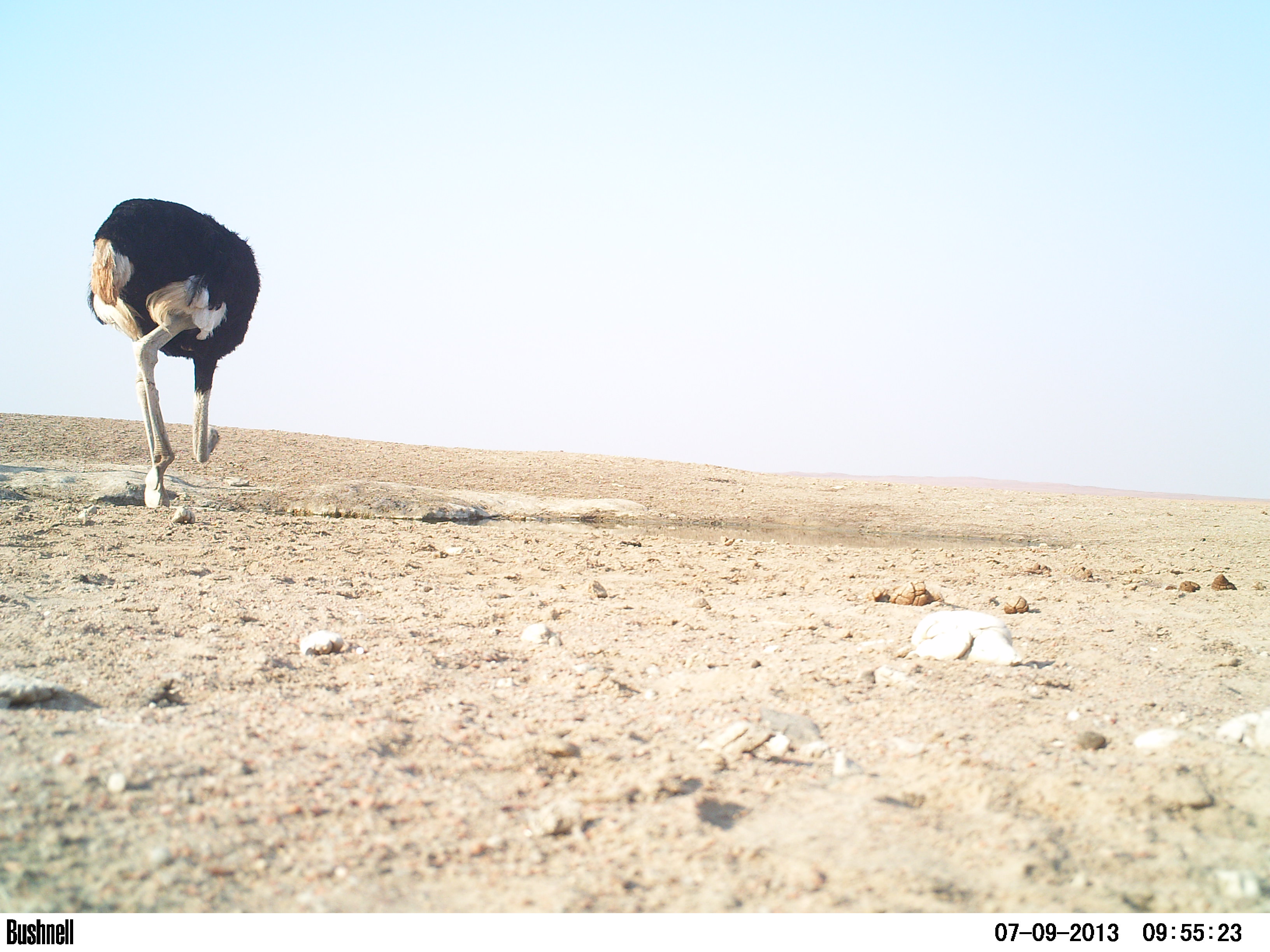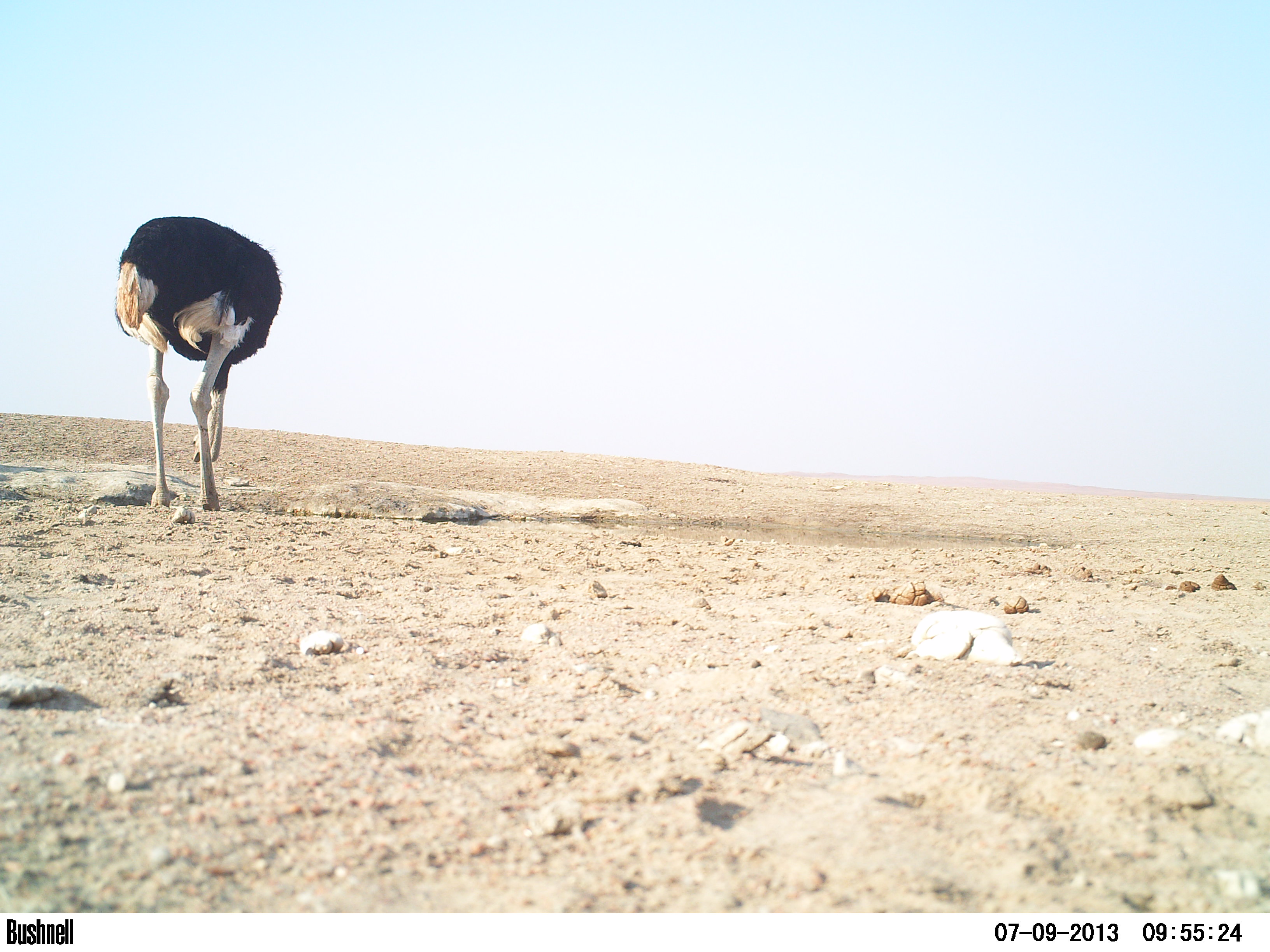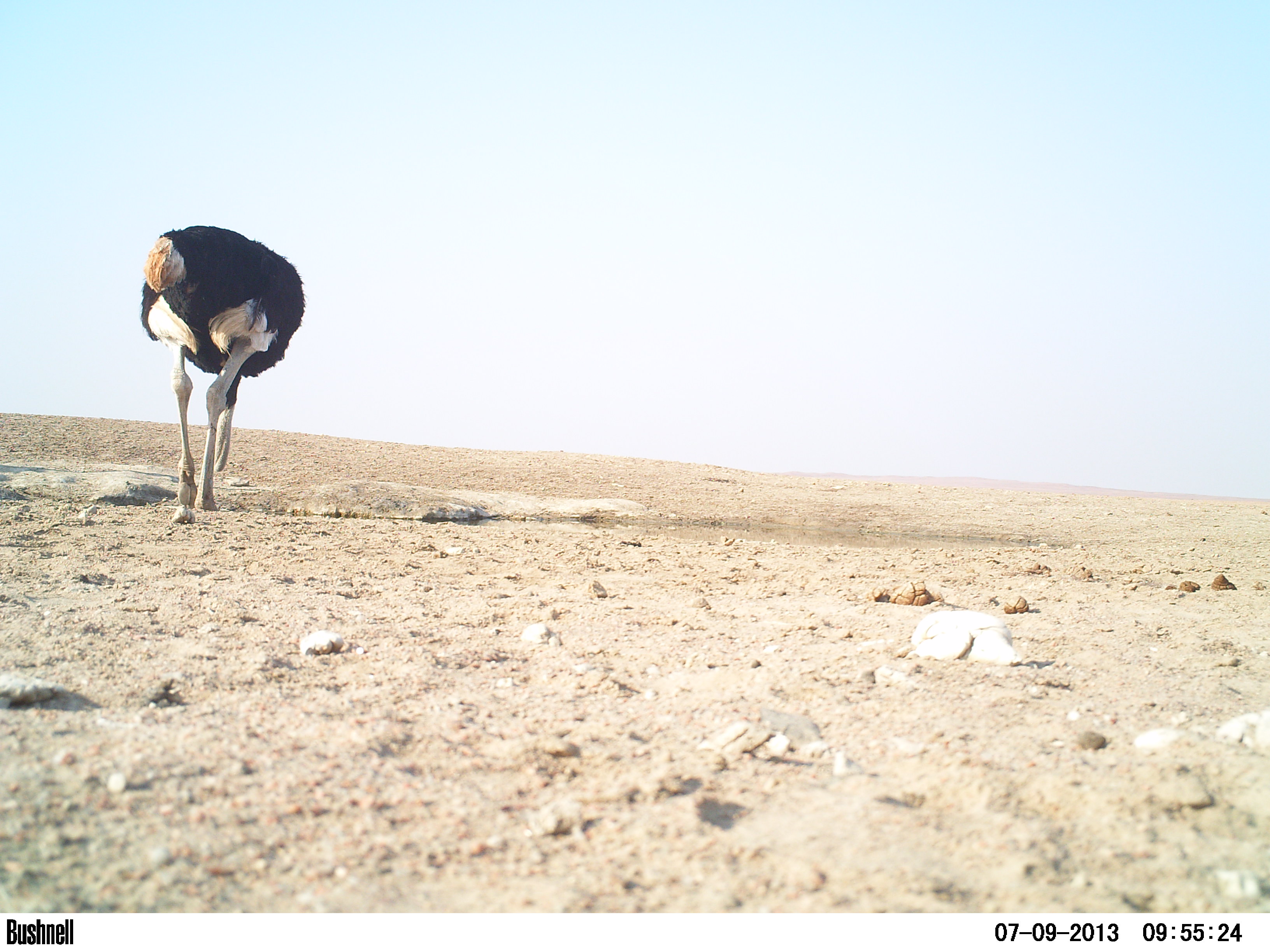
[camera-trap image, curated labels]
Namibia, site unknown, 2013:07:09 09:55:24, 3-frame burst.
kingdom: Animalia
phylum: Chordata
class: Aves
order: Struthioniformes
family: Struthionidae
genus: Struthio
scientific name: Struthio camelus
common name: common ostrich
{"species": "Struthio camelus (common ostrich)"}